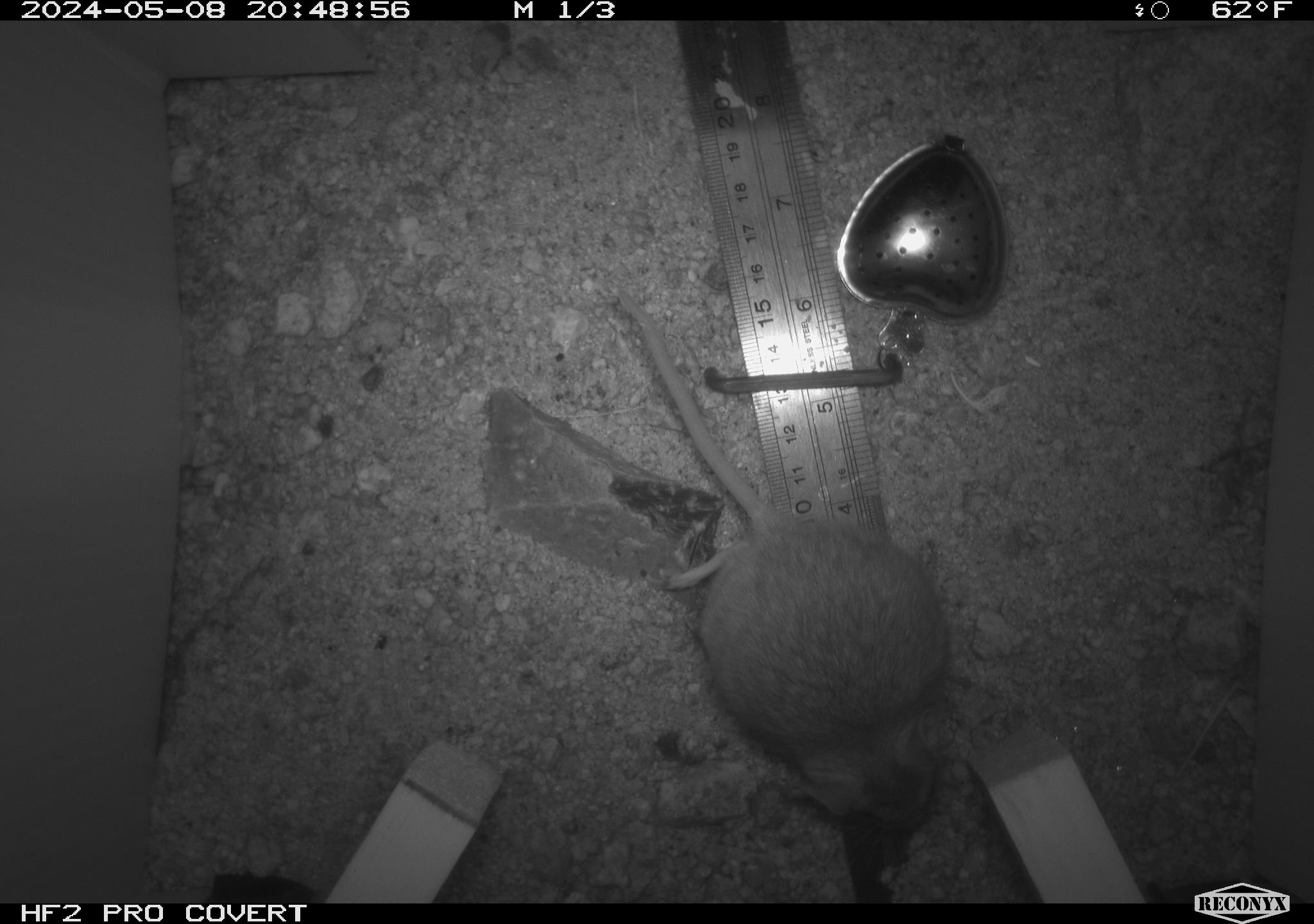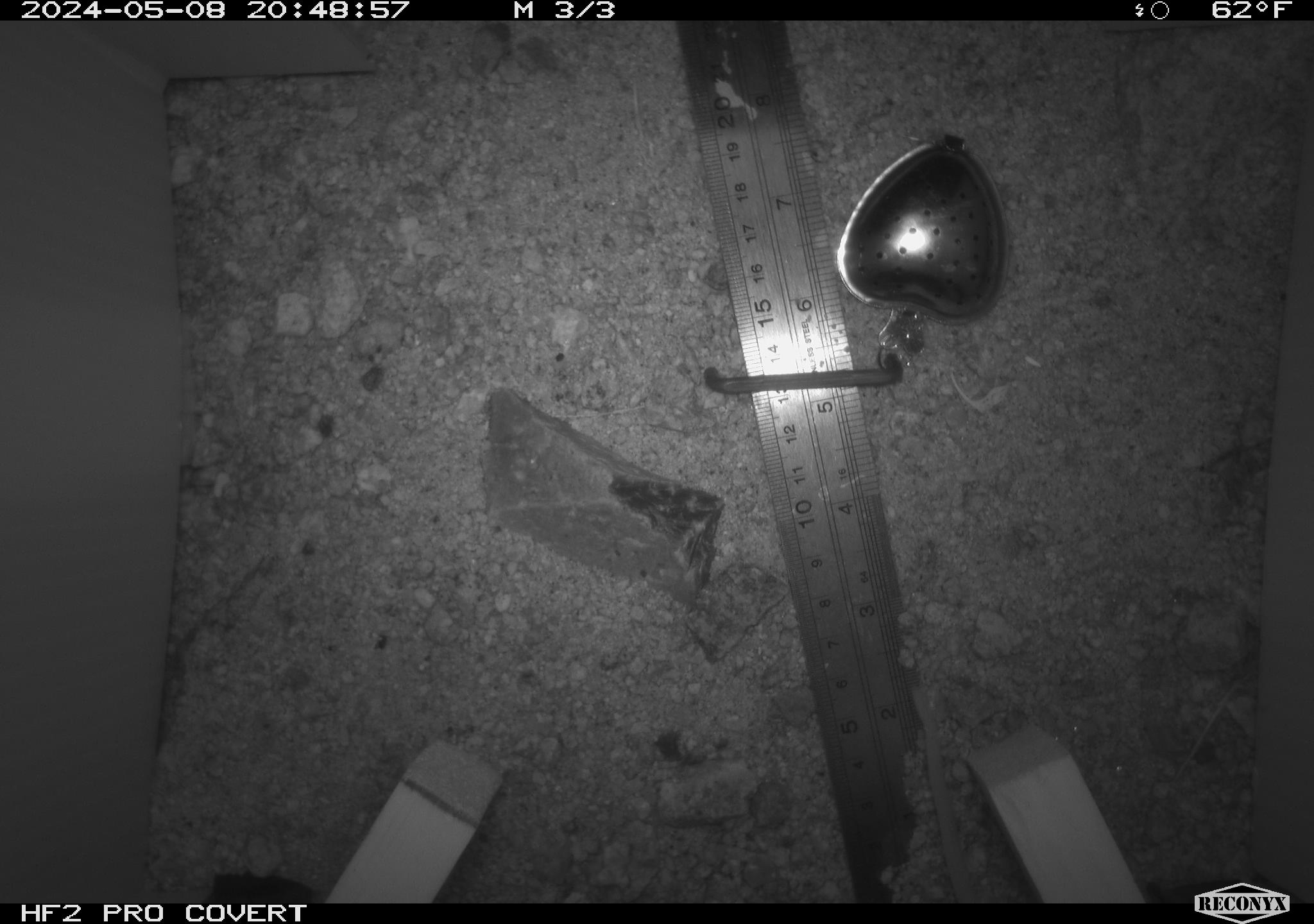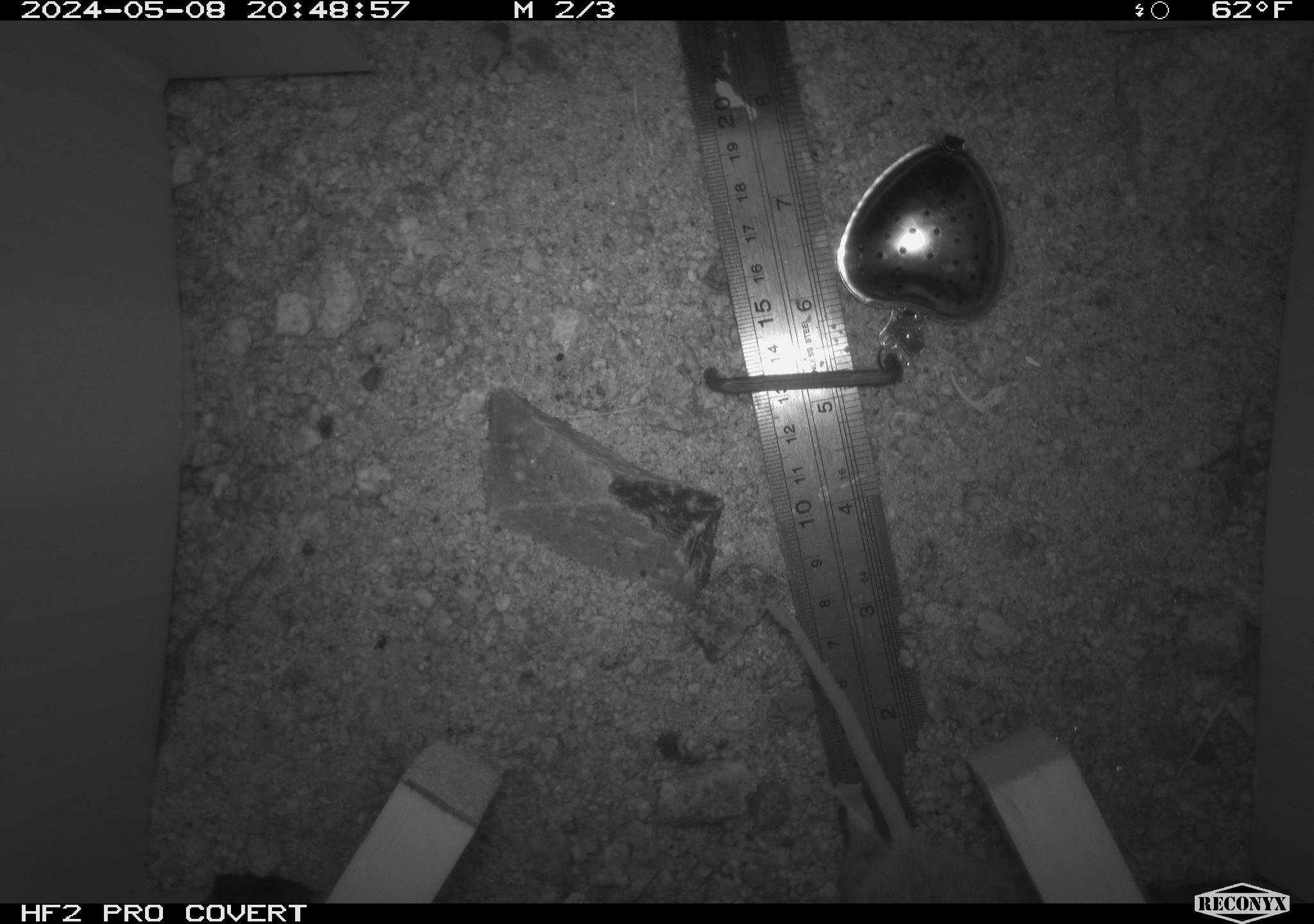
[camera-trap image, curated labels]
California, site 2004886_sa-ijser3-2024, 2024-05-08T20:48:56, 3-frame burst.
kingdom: Animalia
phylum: Chordata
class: Mammalia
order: Rodentia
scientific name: Rodentia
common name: mouse species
Mouse species (Rodentia).